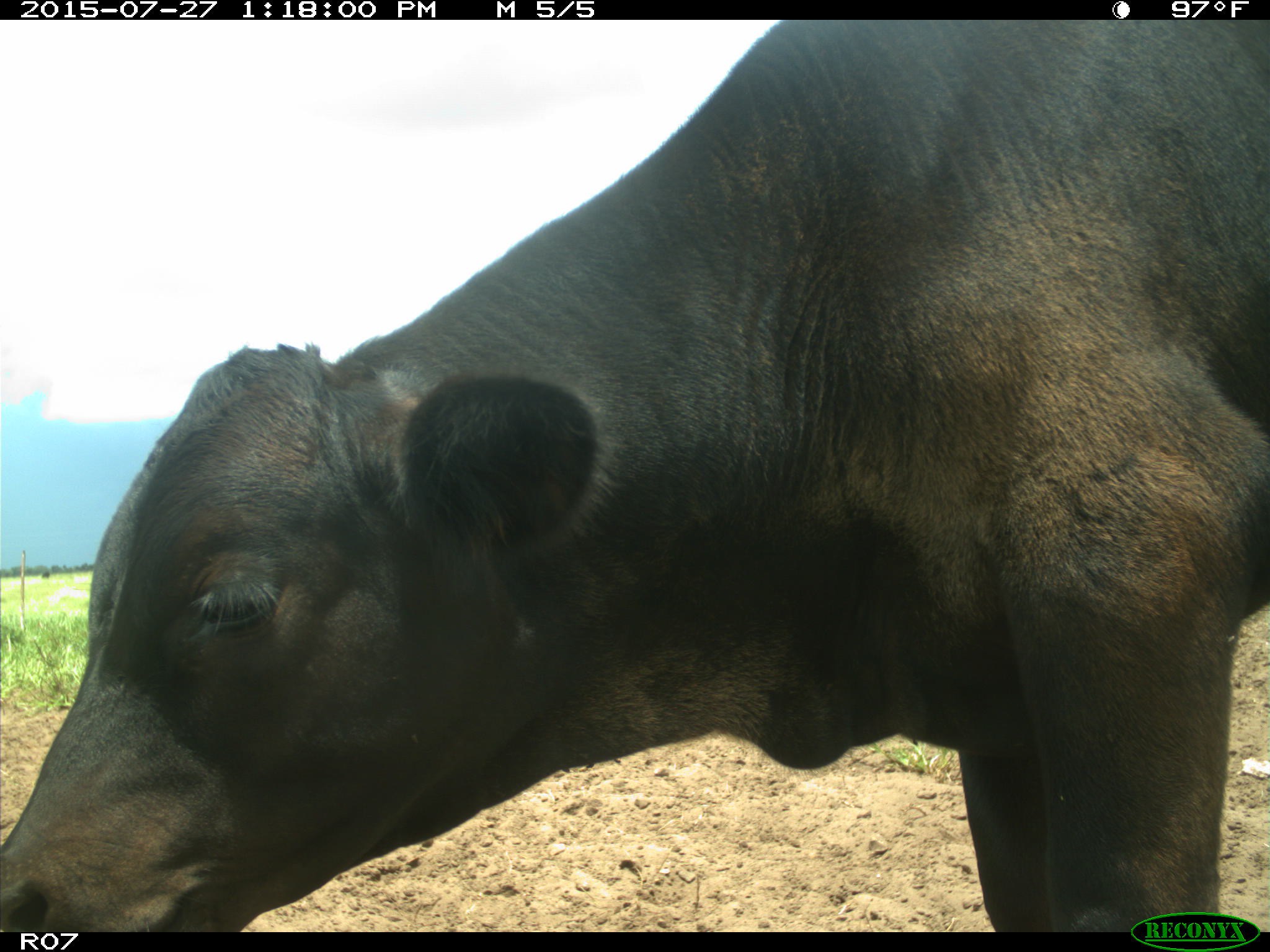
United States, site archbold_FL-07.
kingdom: Animalia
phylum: Chordata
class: Mammalia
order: Artiodactyla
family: Bovidae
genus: Bos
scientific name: Bos taurus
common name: domestic cow